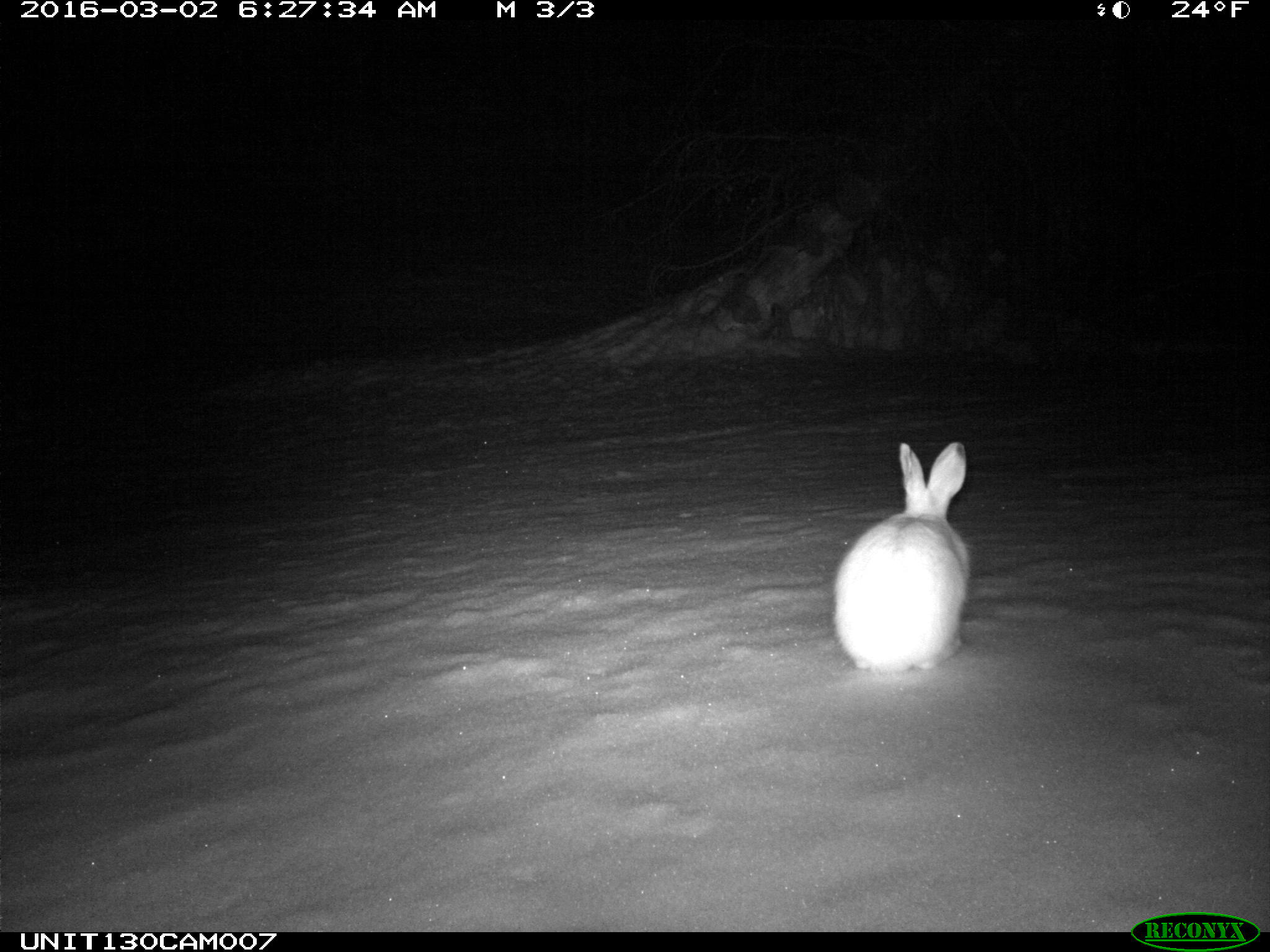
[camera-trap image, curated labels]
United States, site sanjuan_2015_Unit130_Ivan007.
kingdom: Animalia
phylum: Chordata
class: Mammalia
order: Lagomorpha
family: Leporidae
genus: Lepus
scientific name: Lepus americanus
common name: snowshoe hare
Lepus americanus (snowshoe hare).